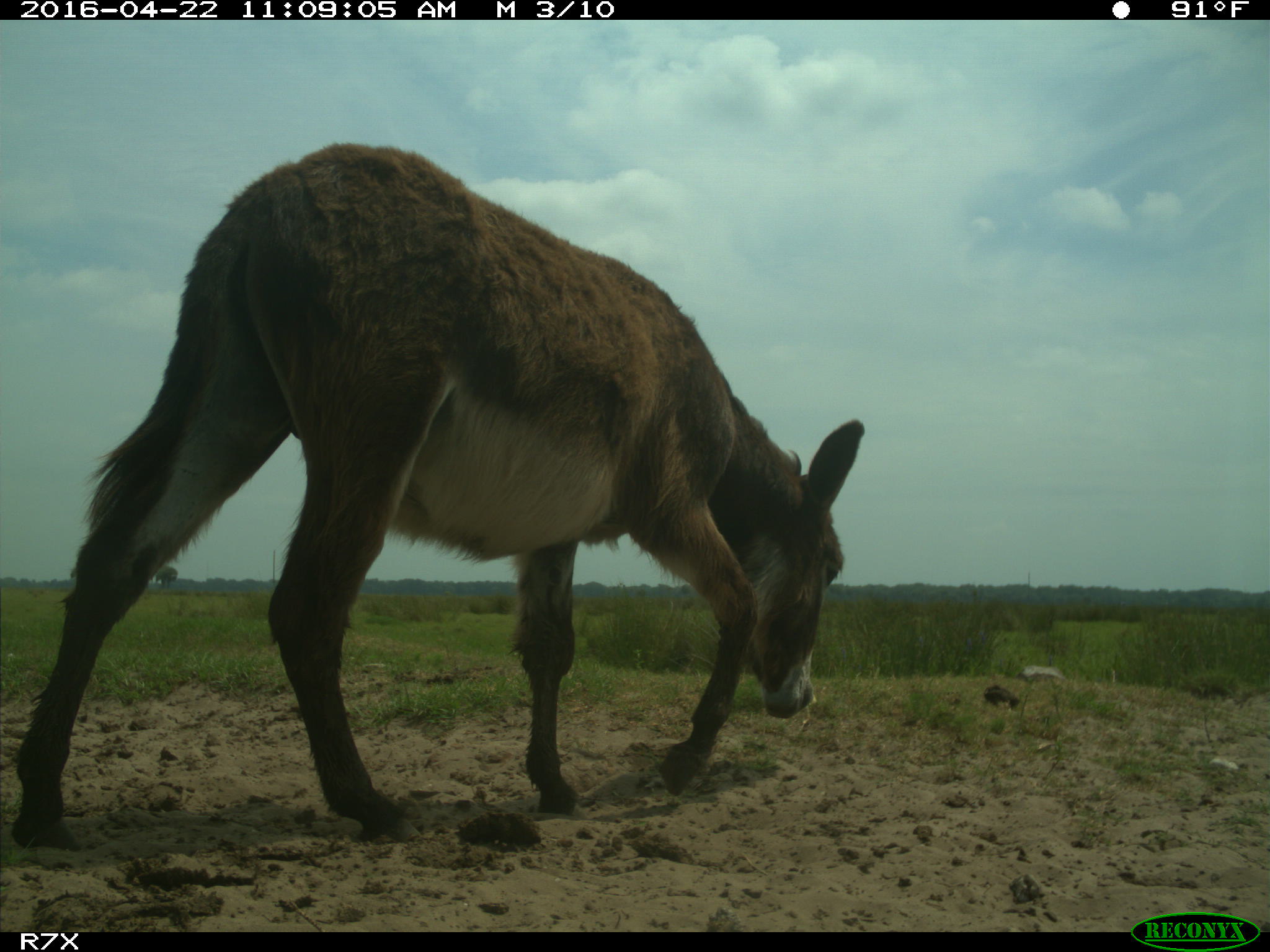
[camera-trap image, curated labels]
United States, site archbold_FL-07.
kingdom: Animalia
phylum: Chordata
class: Mammalia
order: Artiodactyla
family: Bovidae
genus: Bos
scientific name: Bos taurus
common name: domestic cow